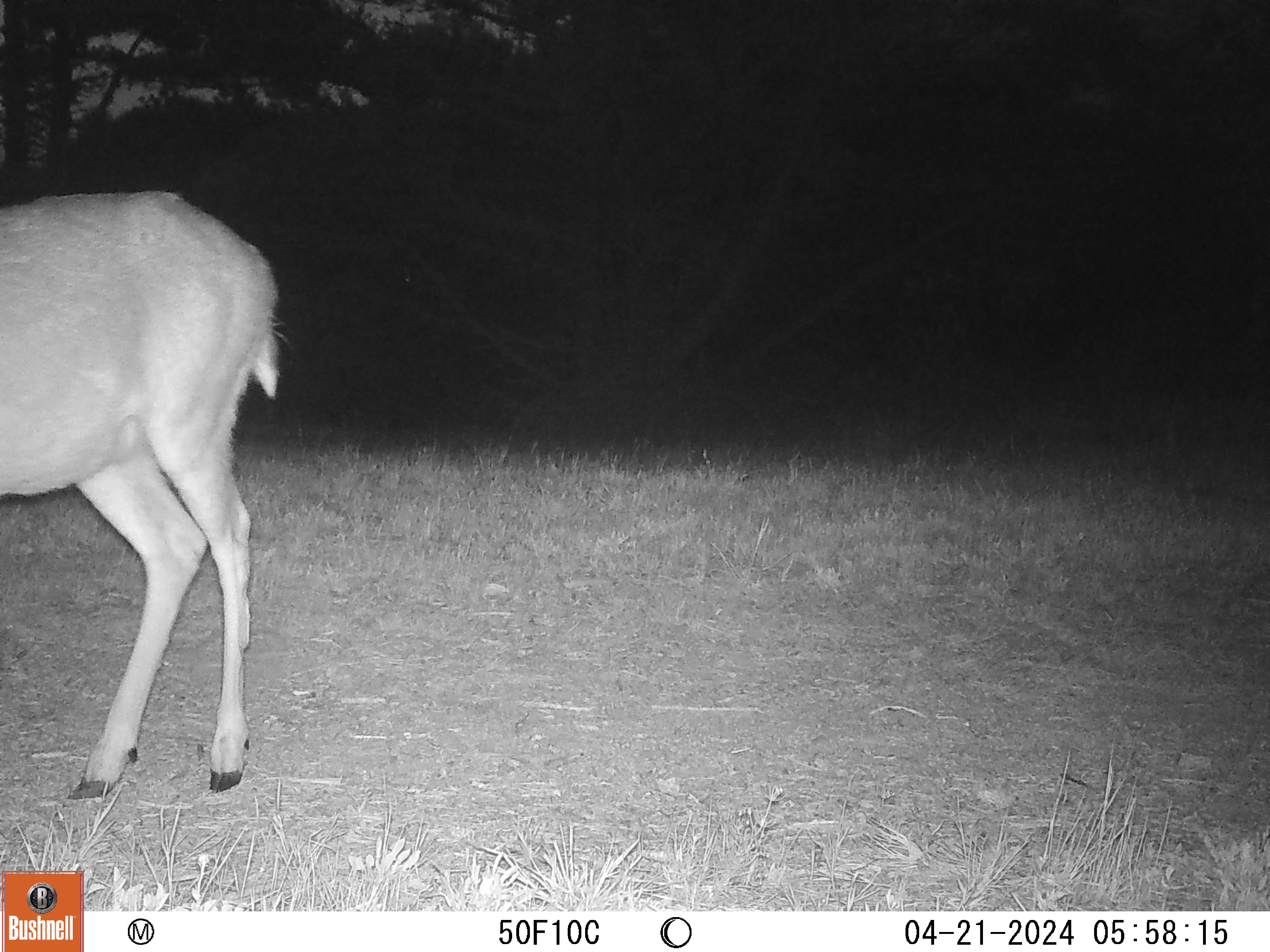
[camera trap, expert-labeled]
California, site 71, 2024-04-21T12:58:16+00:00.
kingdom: Animalia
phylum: Chordata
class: Mammalia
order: Artiodactyla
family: Cervidae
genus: Odocoileus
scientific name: Odocoileus hemionus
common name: mule deer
Mule deer (Odocoileus hemionus).